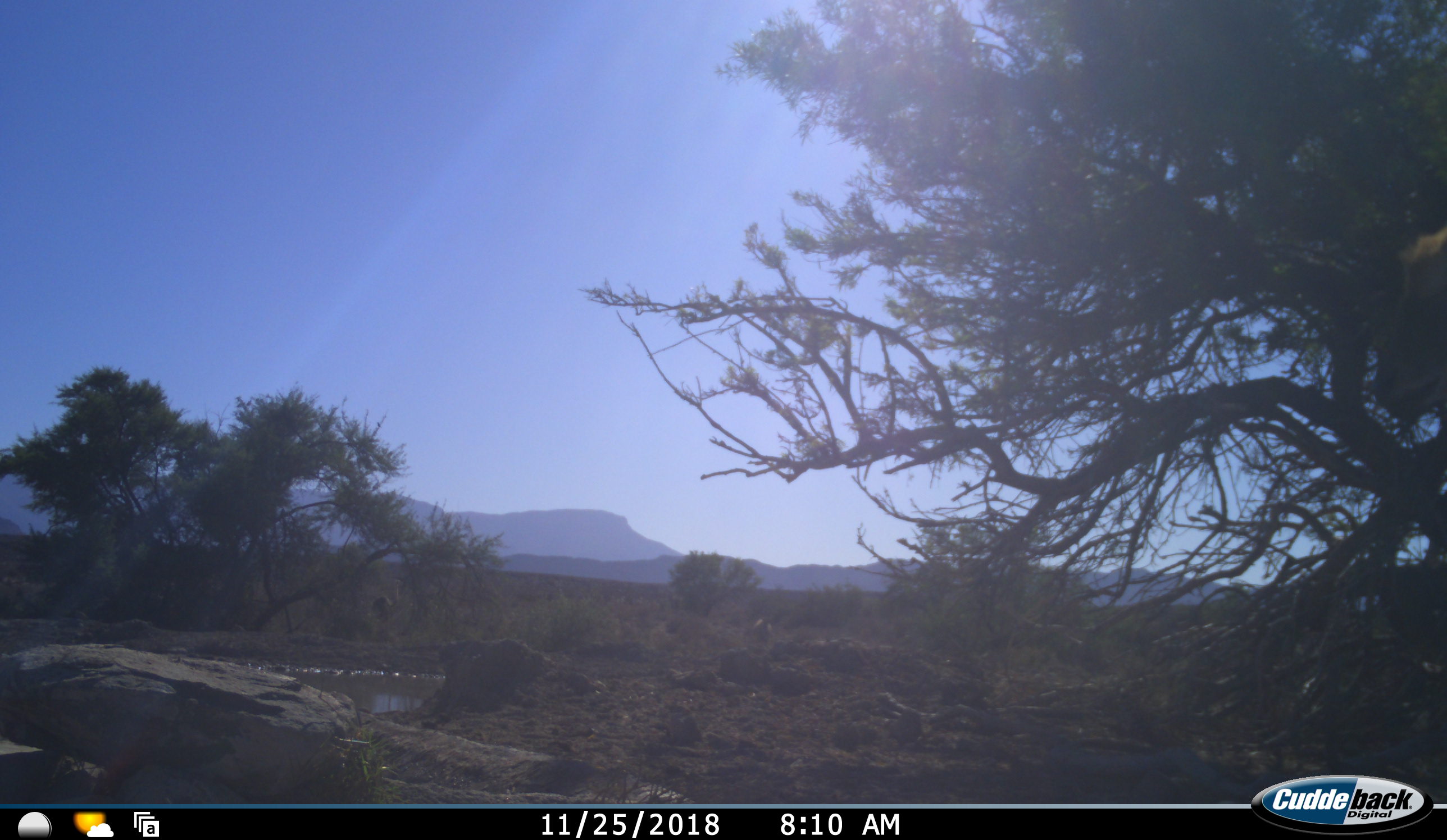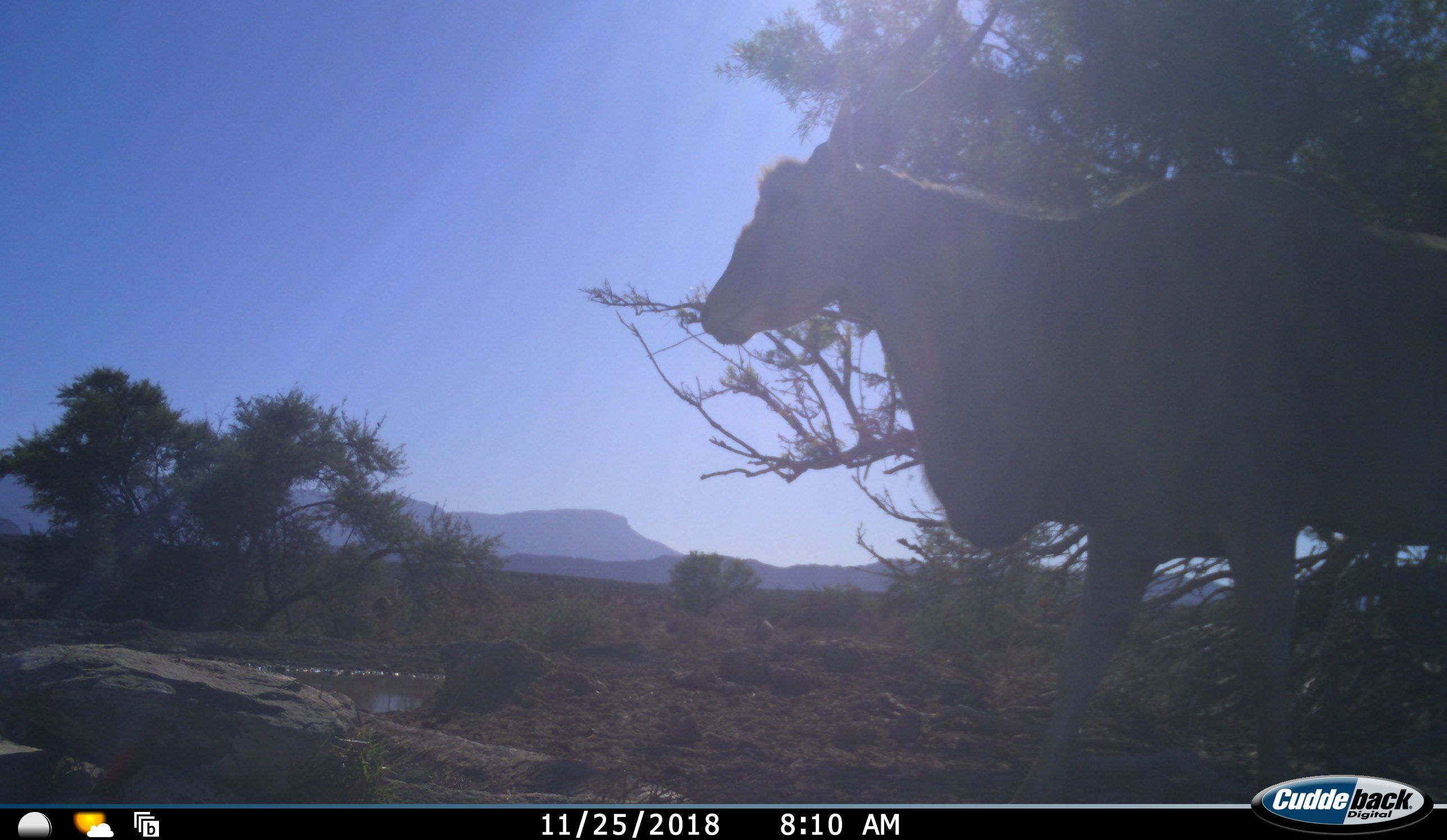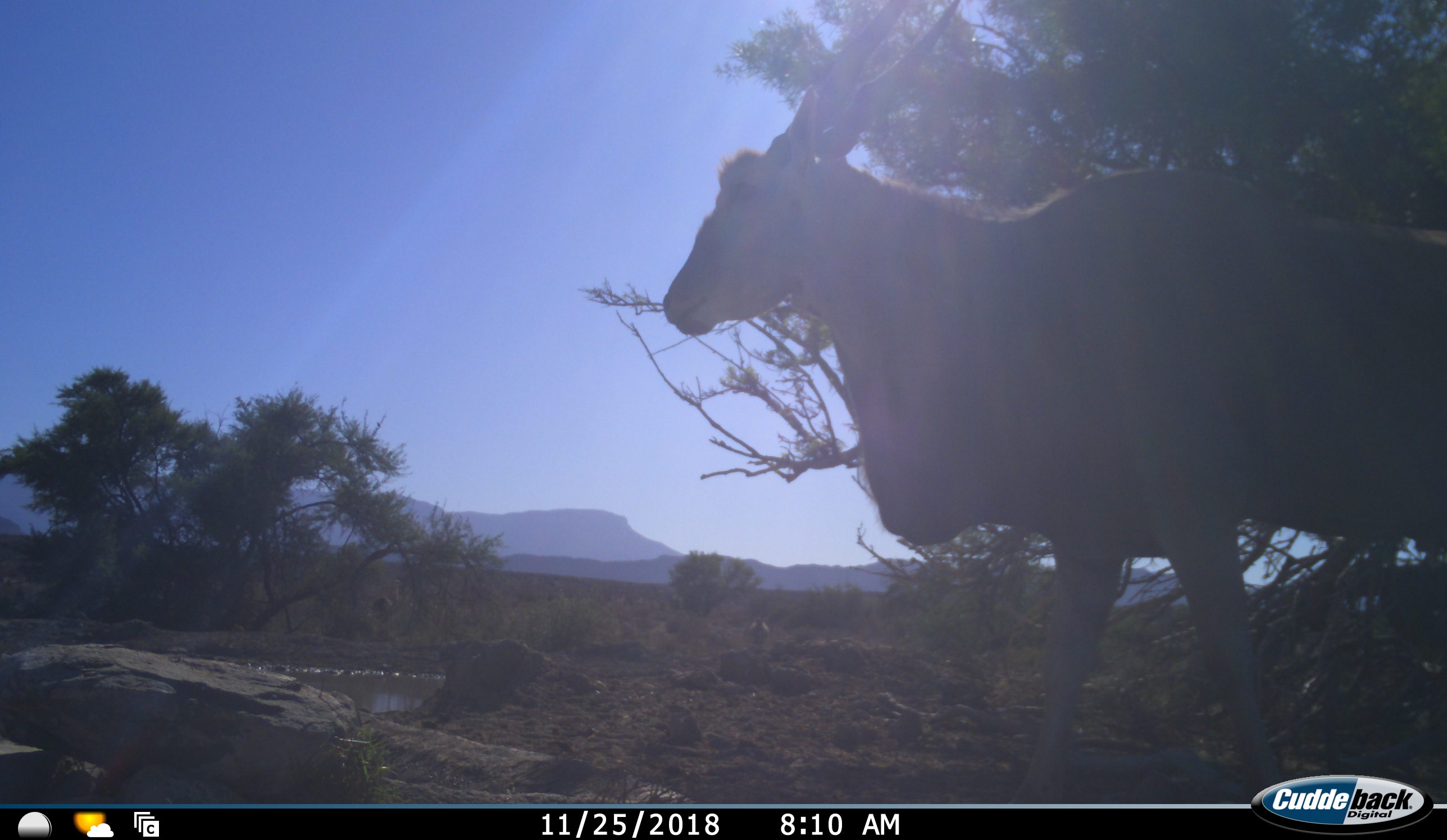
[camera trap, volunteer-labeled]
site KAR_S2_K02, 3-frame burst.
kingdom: Animalia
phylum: Chordata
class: Mammalia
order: Artiodactyla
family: Bovidae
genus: Tragelaphus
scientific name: Tragelaphus oryx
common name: eland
Eland (Tragelaphus oryx), count 1. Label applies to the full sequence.